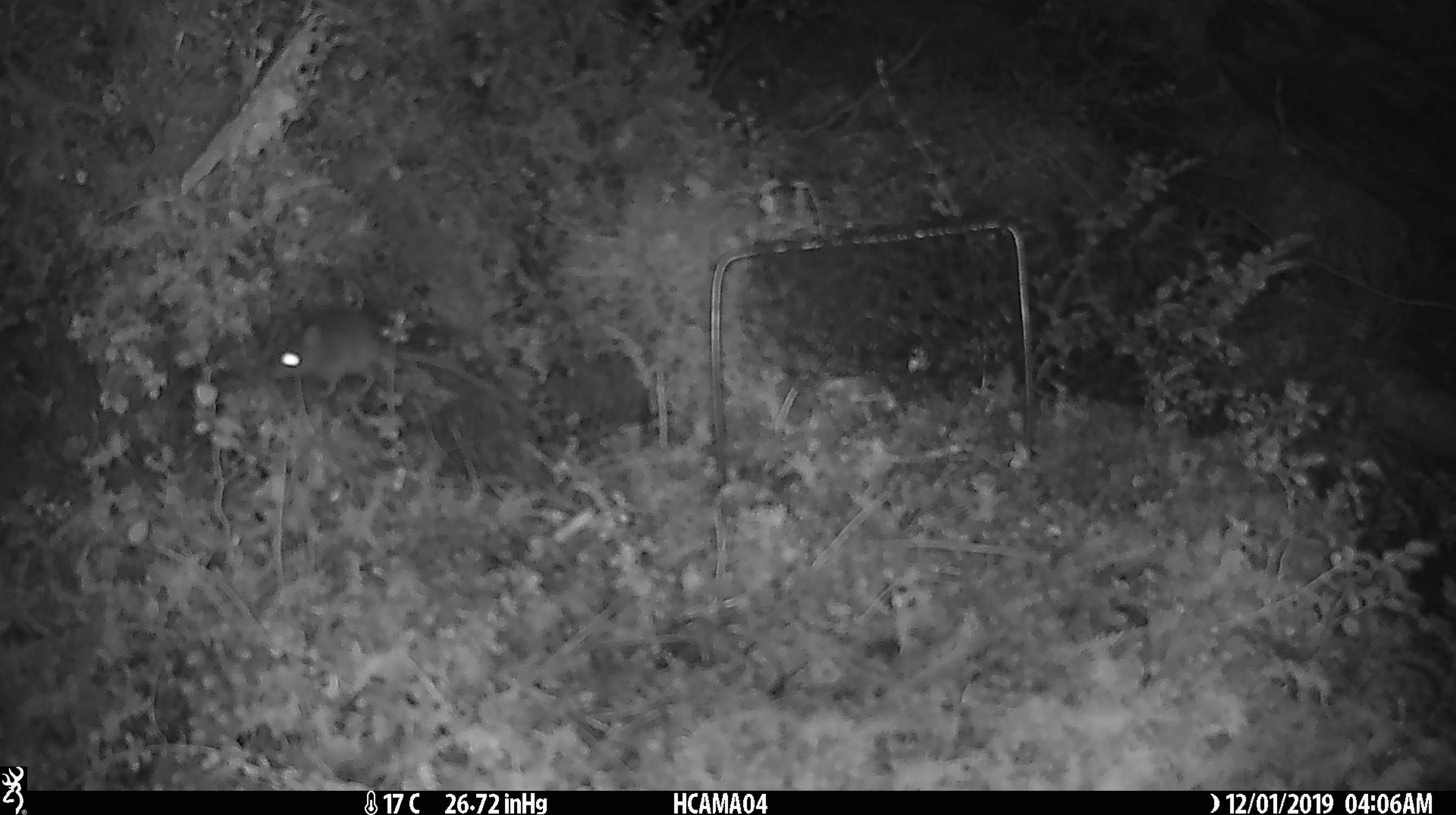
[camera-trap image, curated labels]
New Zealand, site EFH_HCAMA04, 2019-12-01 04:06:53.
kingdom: Animalia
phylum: Chordata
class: Mammalia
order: Rodentia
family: Muridae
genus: Mus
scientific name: Mus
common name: mouse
Mouse (Mus).